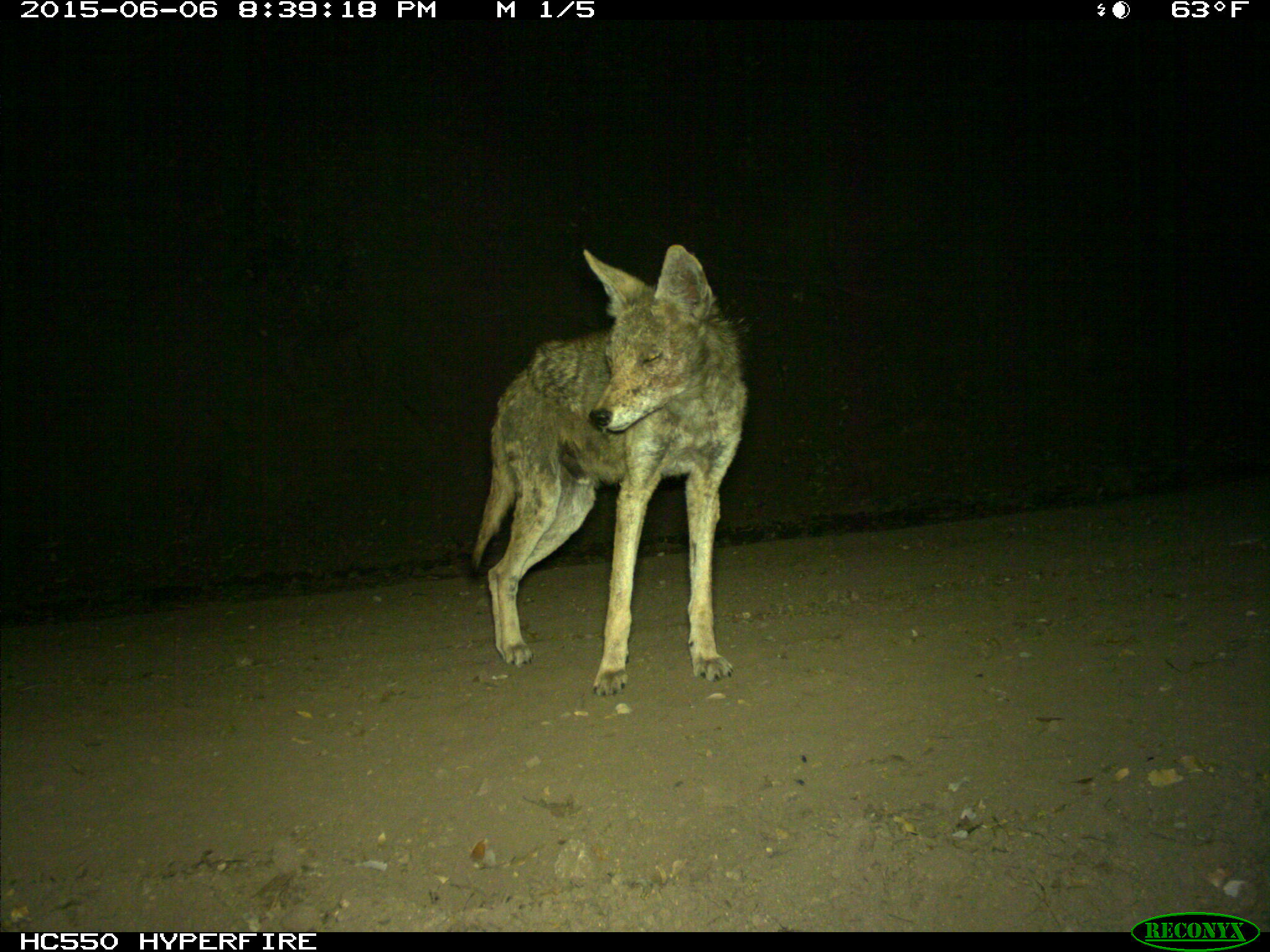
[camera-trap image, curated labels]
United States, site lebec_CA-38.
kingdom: Animalia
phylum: Chordata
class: Mammalia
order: Carnivora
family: Canidae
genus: Canis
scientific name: Canis latrans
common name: coyote